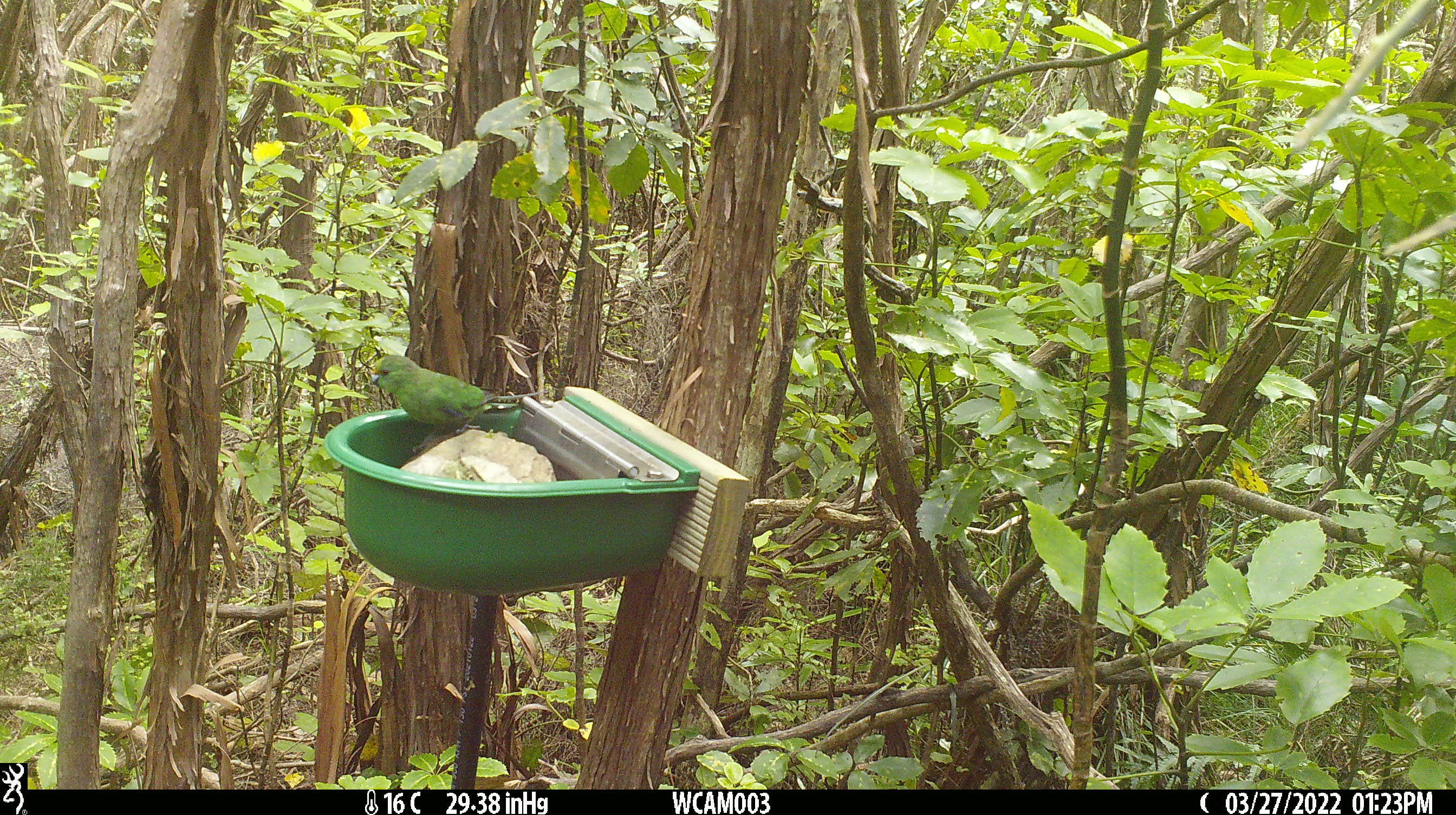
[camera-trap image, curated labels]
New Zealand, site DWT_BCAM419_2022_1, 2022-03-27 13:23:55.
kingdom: Animalia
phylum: Chordata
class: Aves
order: Psittaciformes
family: Psittaculidae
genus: Cyanoramphus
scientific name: Cyanoramphus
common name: parakeet